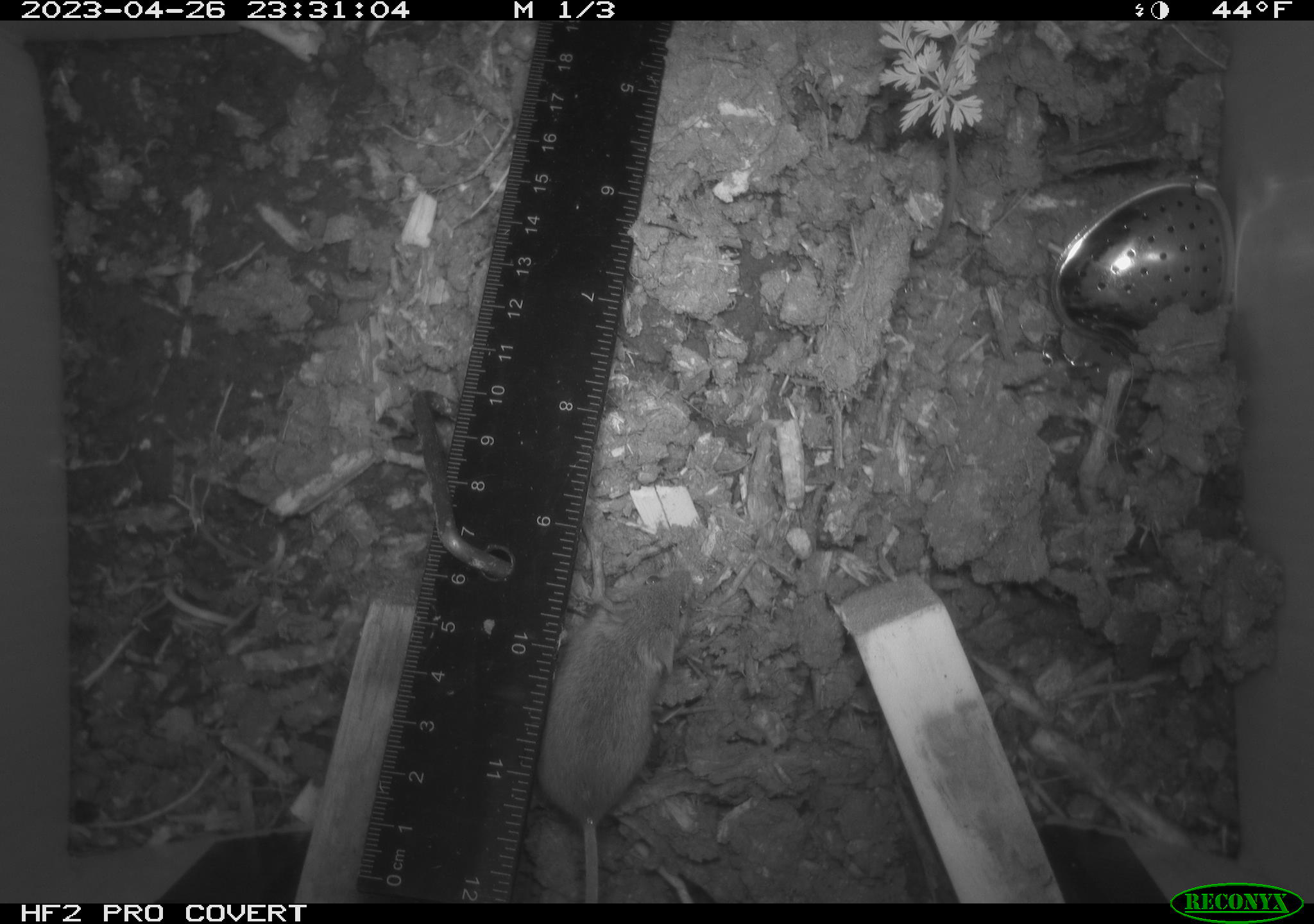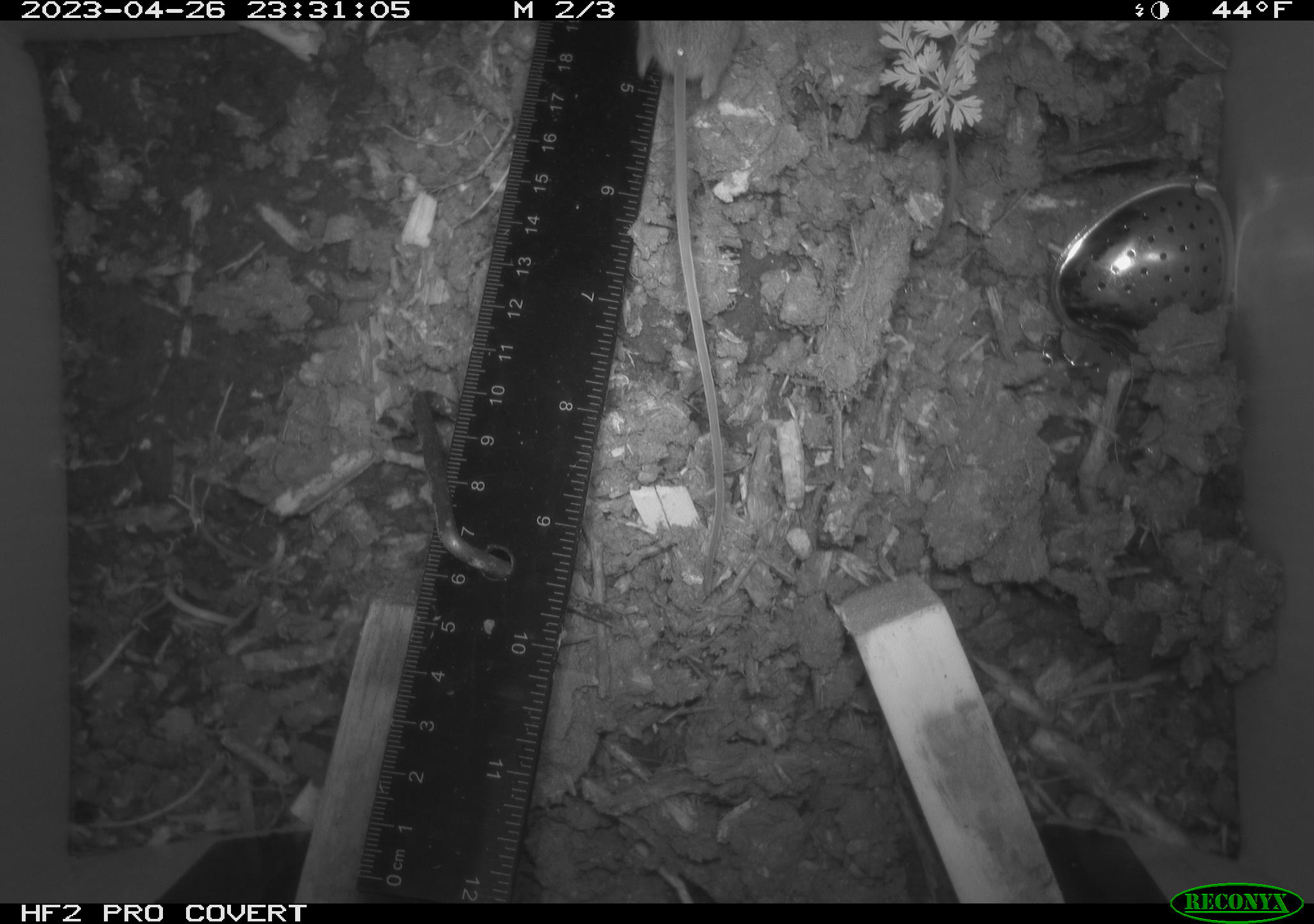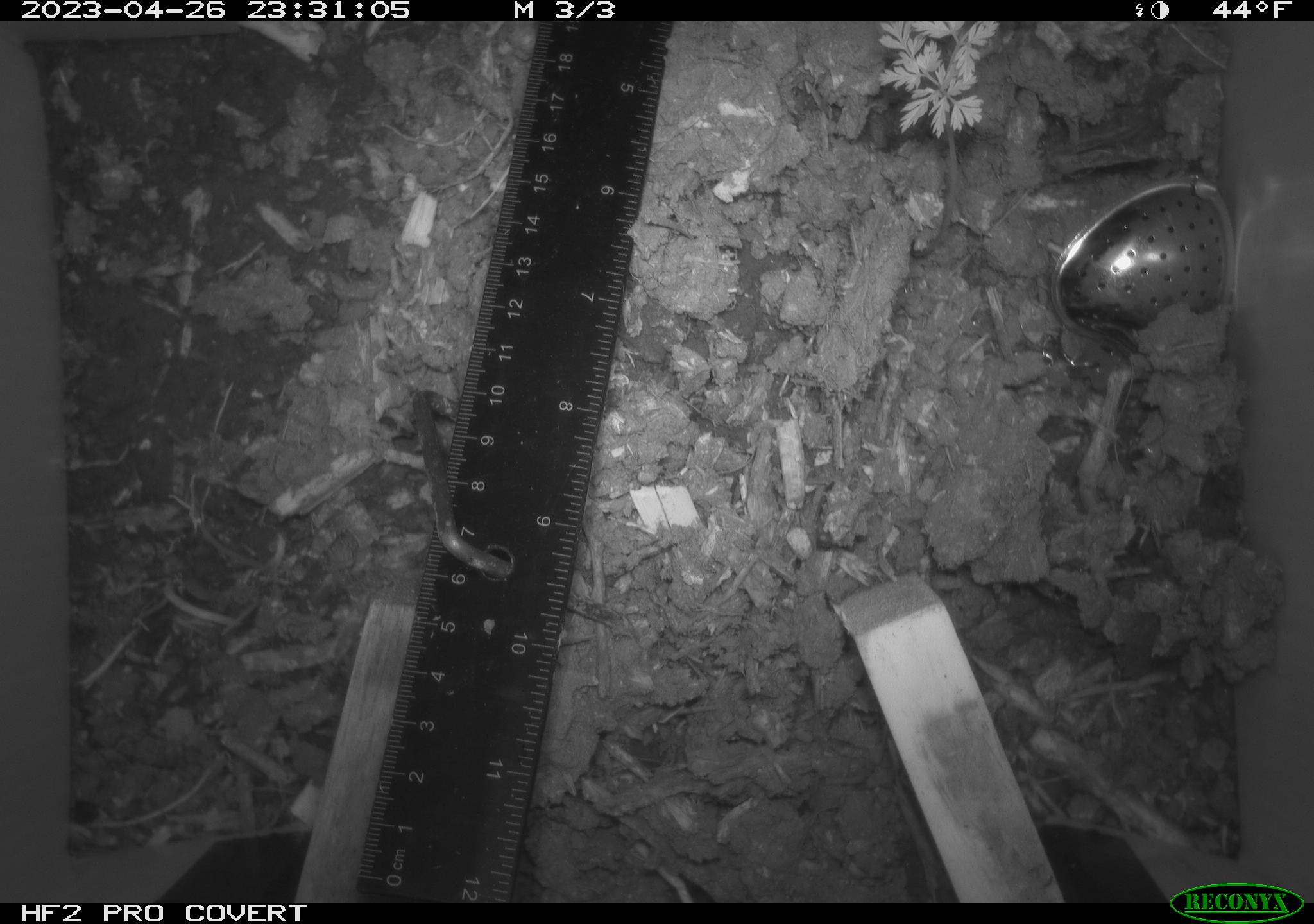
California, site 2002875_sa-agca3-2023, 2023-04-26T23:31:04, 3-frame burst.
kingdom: Animalia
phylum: Chordata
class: Mammalia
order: Rodentia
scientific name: Rodentia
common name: mouse species